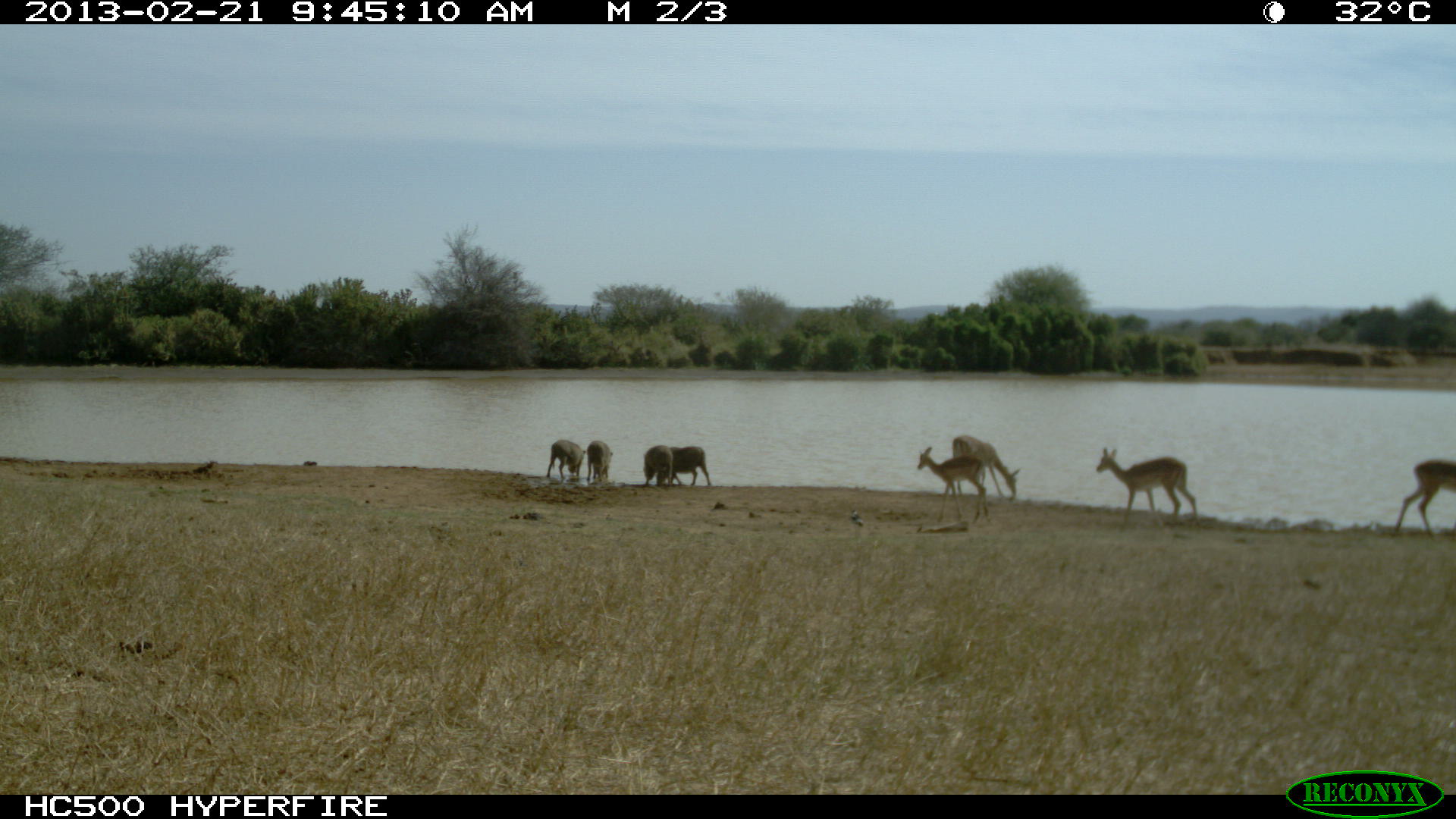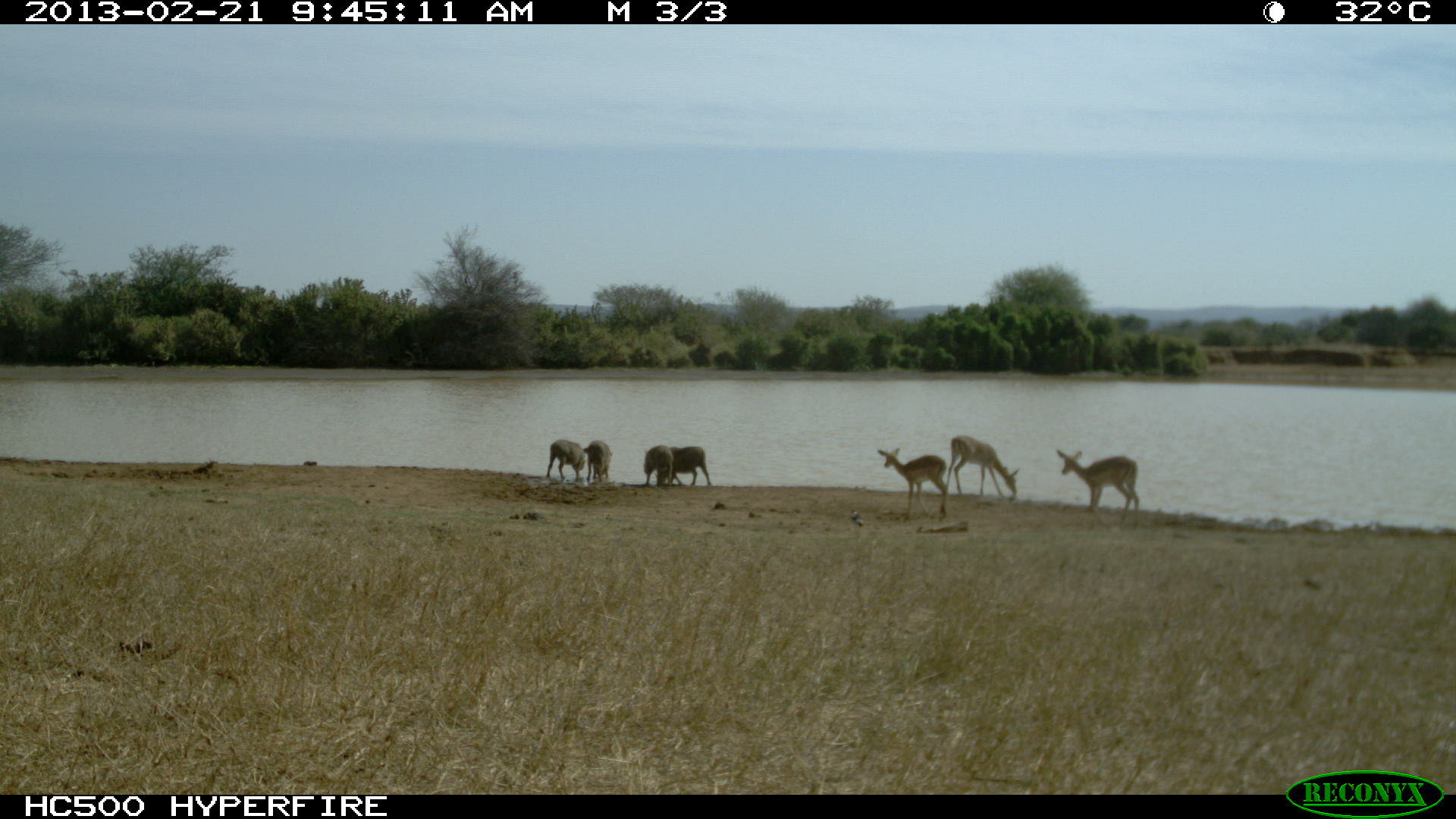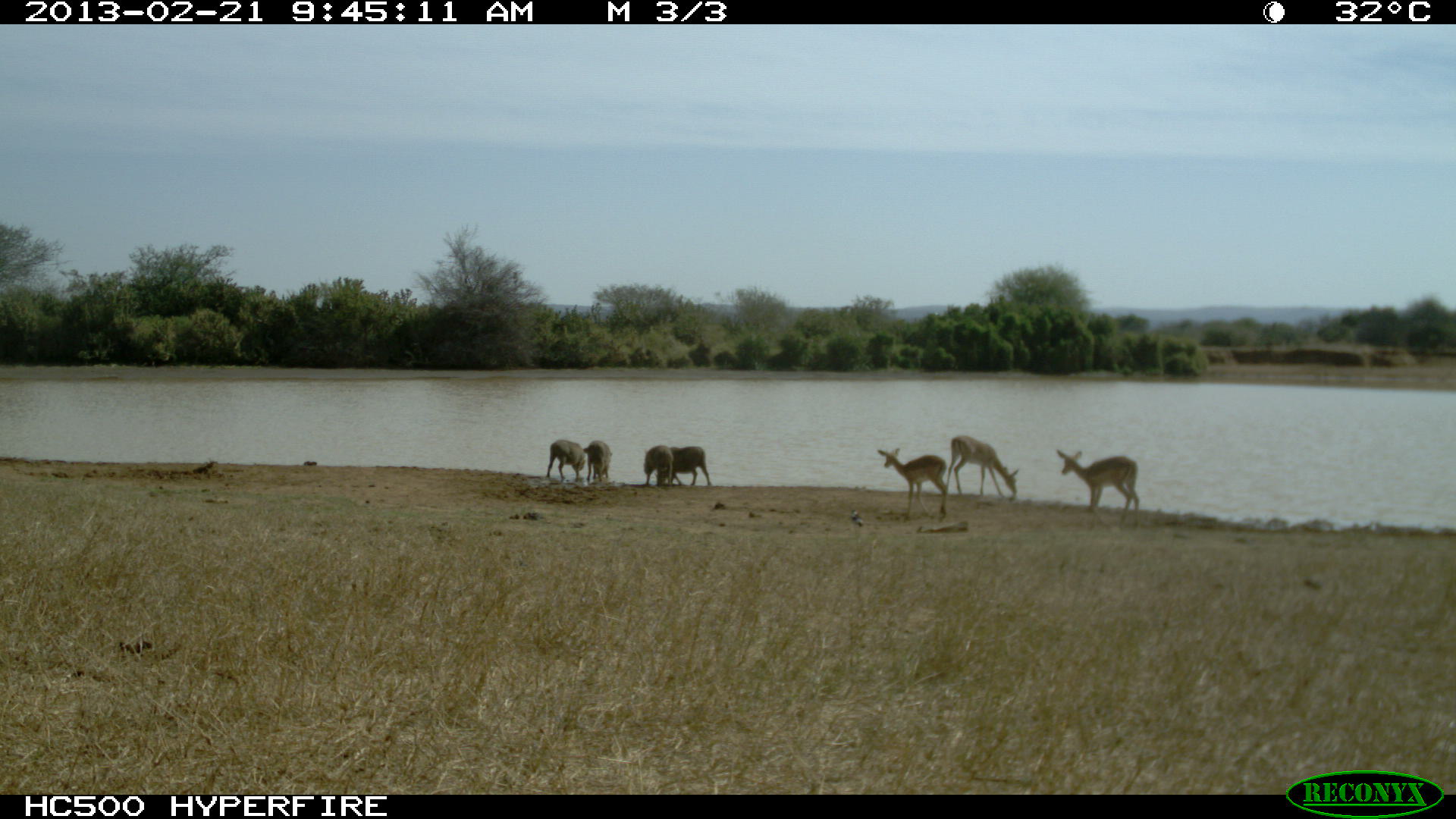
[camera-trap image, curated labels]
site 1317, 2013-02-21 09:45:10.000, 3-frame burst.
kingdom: Animalia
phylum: Chordata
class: Mammalia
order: Artiodactyla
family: Bovidae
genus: Aepyceros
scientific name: Aepyceros melampus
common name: impala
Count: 4.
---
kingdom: Animalia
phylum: Chordata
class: Mammalia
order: Artiodactyla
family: Suidae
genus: Phacochoerus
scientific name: Phacochoerus africanus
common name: common warthog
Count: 4.